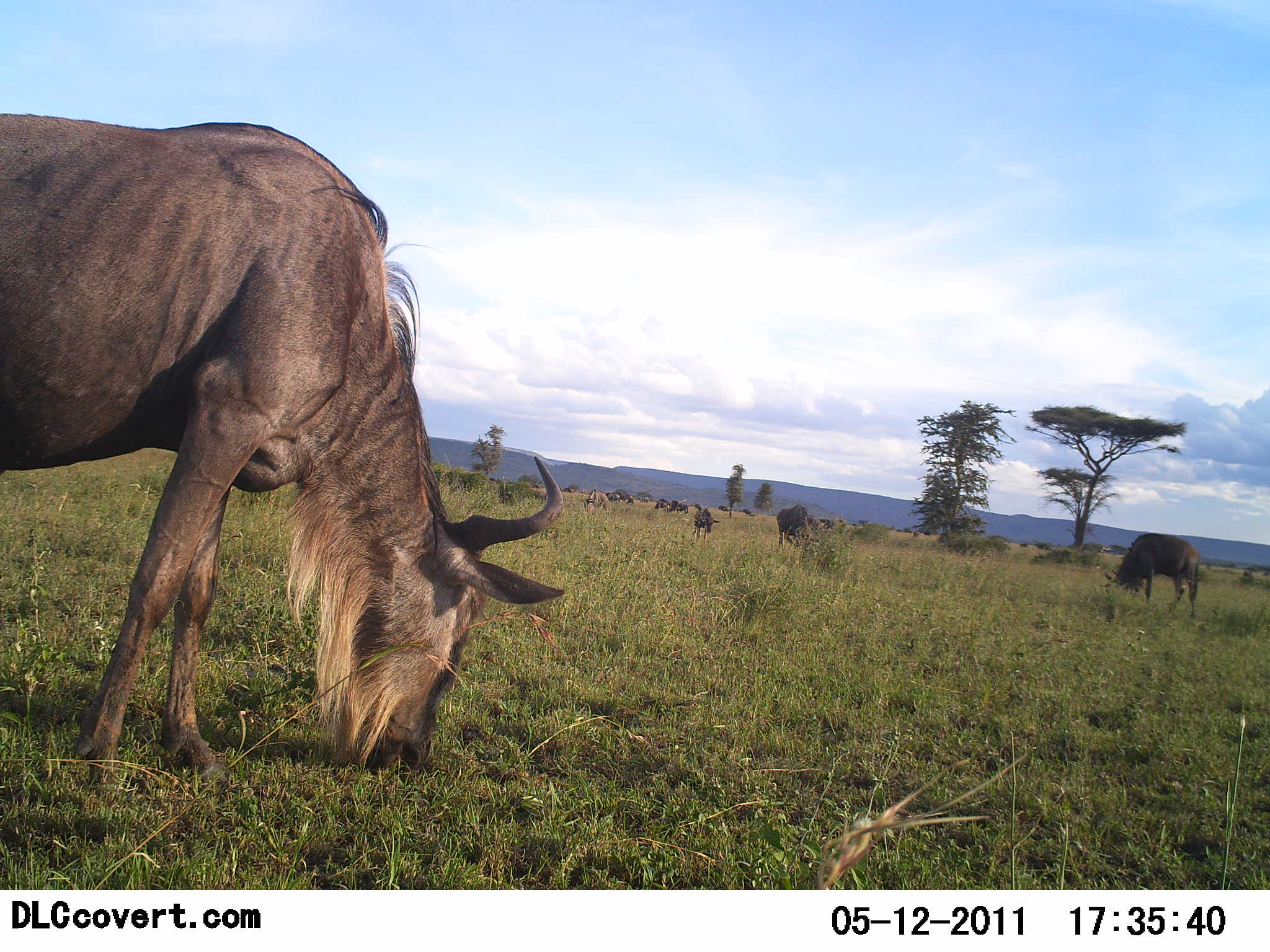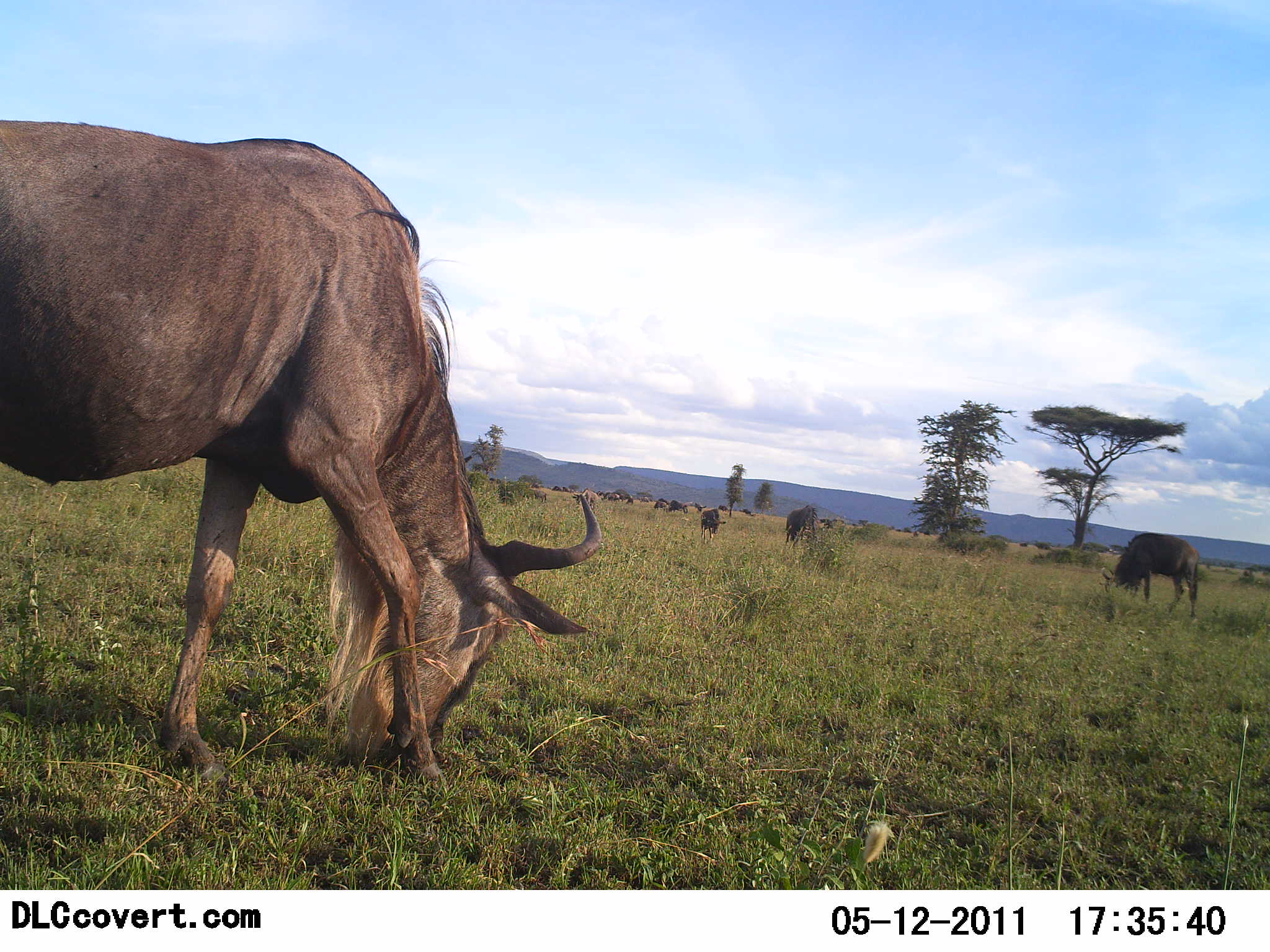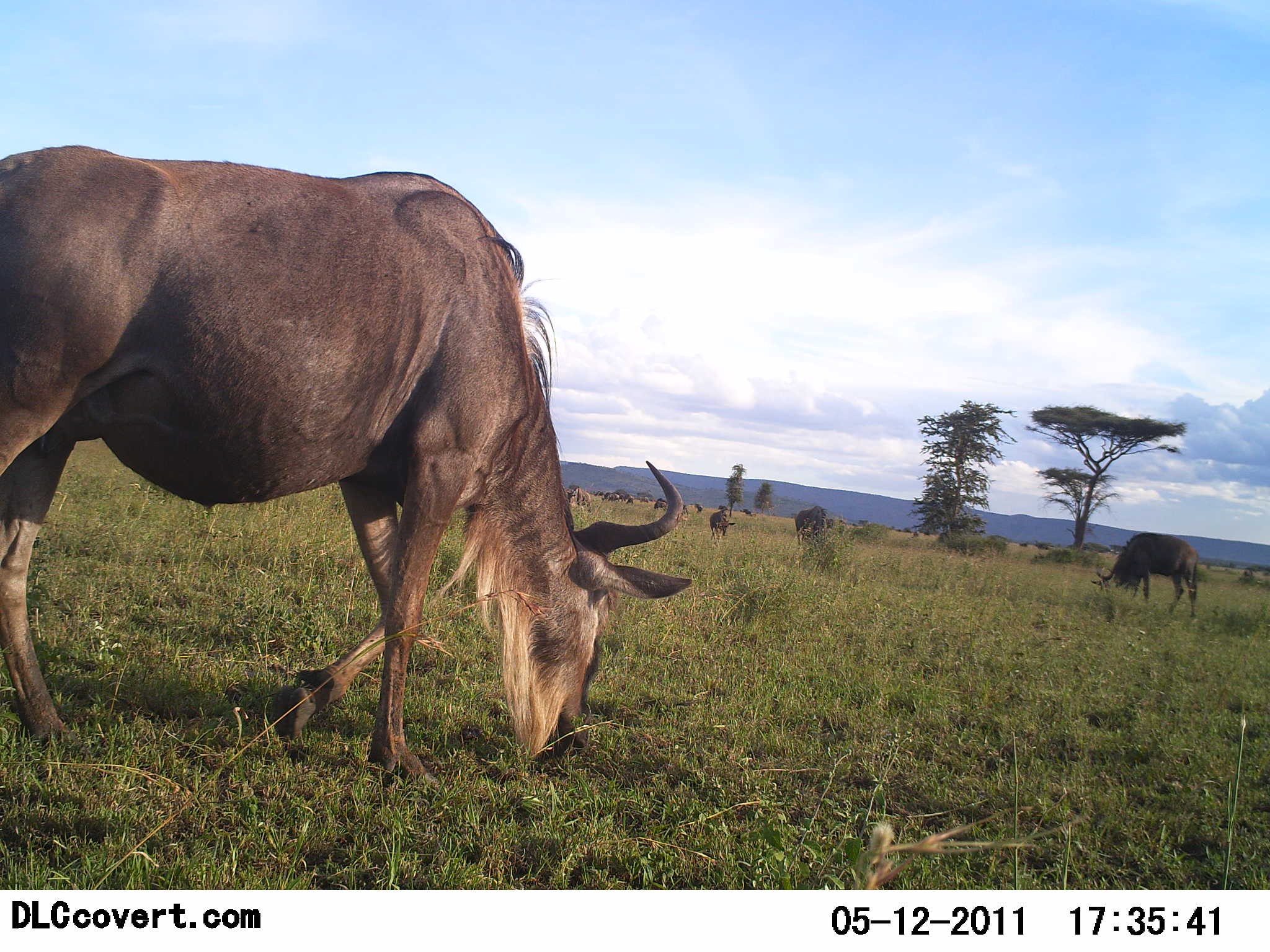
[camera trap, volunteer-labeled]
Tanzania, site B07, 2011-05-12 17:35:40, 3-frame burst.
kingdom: Animalia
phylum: Chordata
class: Mammalia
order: Artiodactyla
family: Bovidae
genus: Connochaetes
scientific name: Connochaetes taurinus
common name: blue wildebeest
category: wildebeest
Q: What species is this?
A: Wildebeest (blue wildebeest) (Connochaetes taurinus).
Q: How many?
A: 4.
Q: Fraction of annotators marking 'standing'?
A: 20%.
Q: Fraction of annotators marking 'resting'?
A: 0%.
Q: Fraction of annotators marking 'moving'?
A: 30%.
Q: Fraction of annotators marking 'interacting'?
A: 0%.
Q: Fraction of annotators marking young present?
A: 0%.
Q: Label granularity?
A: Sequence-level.